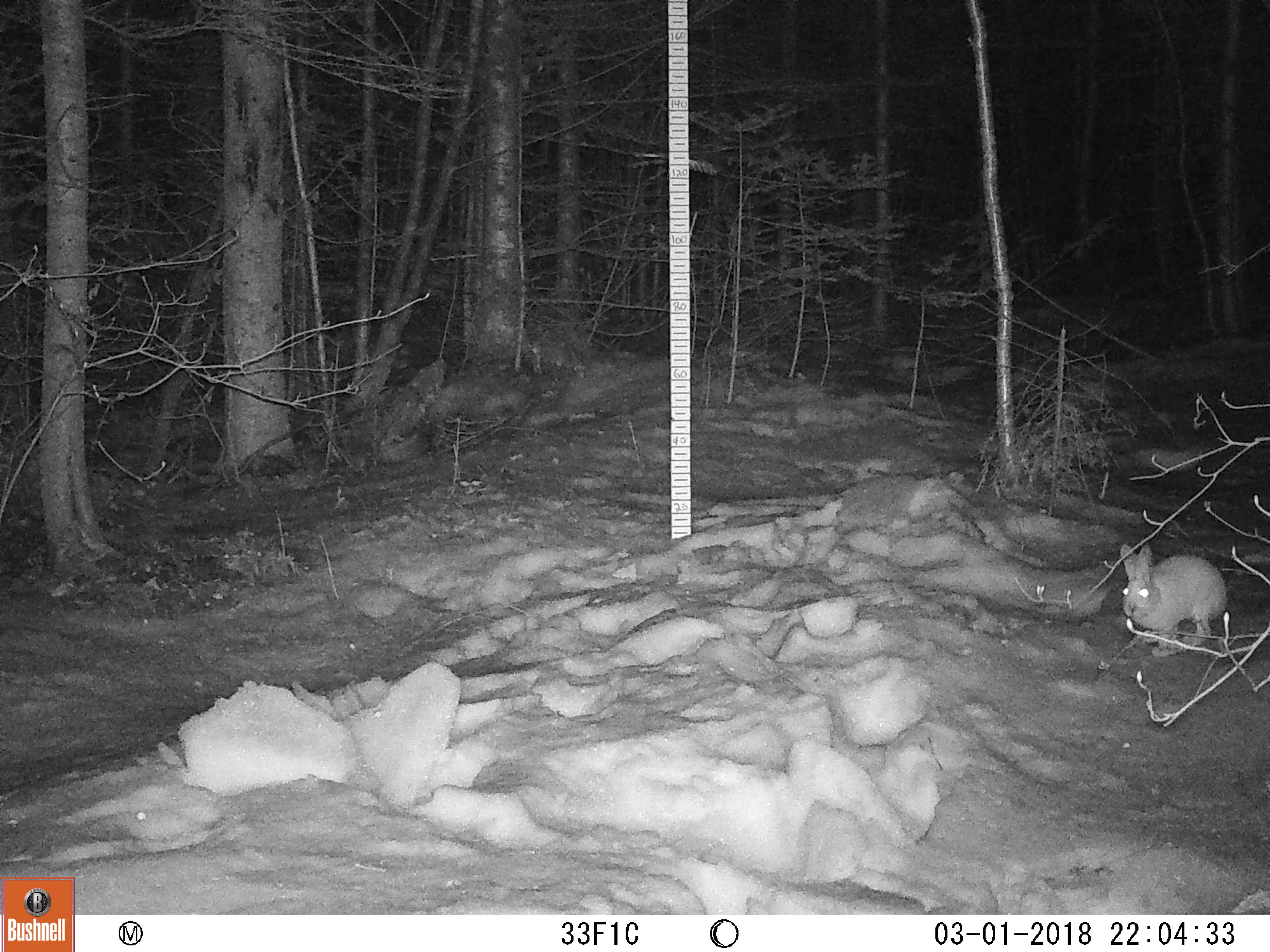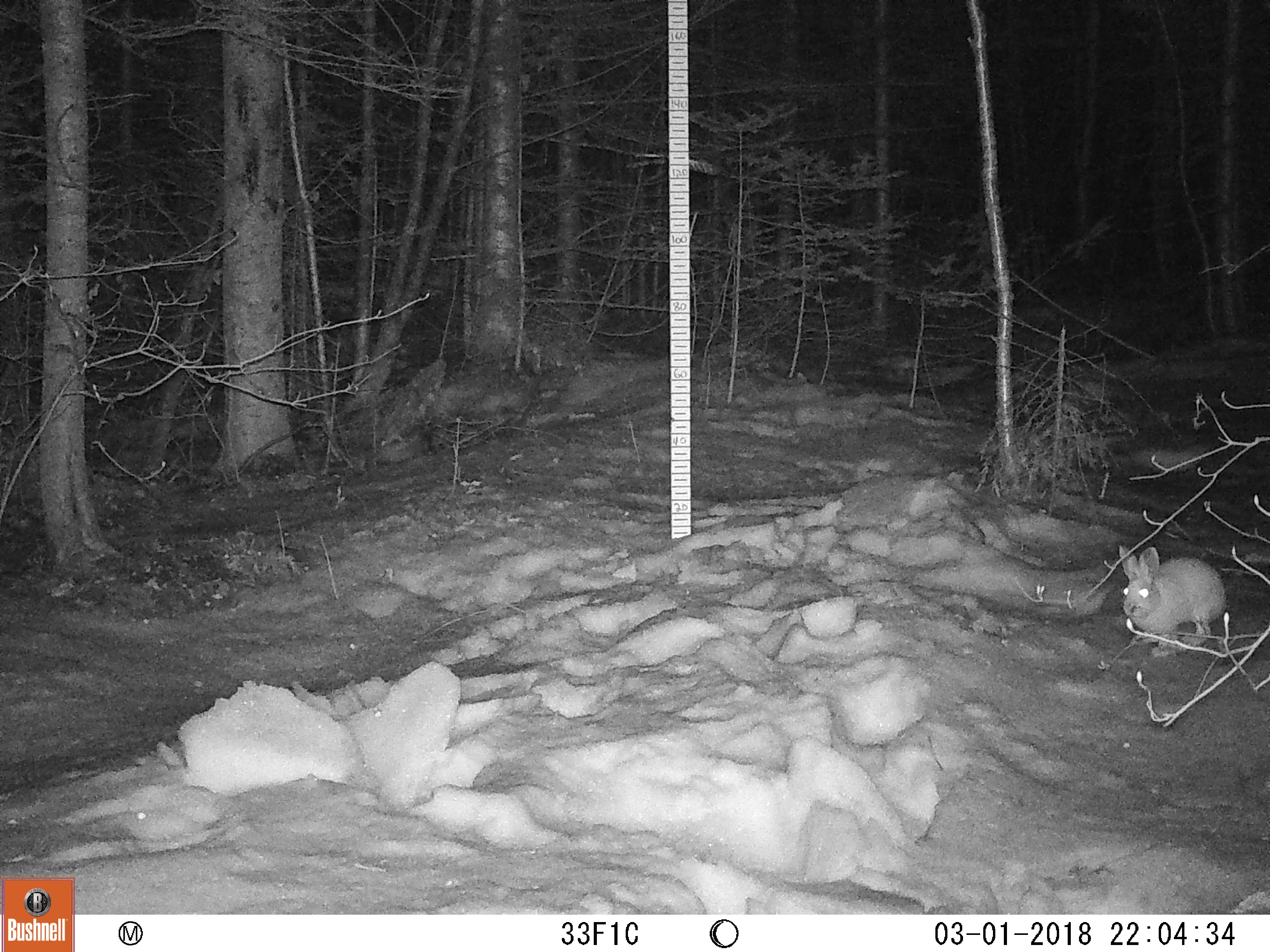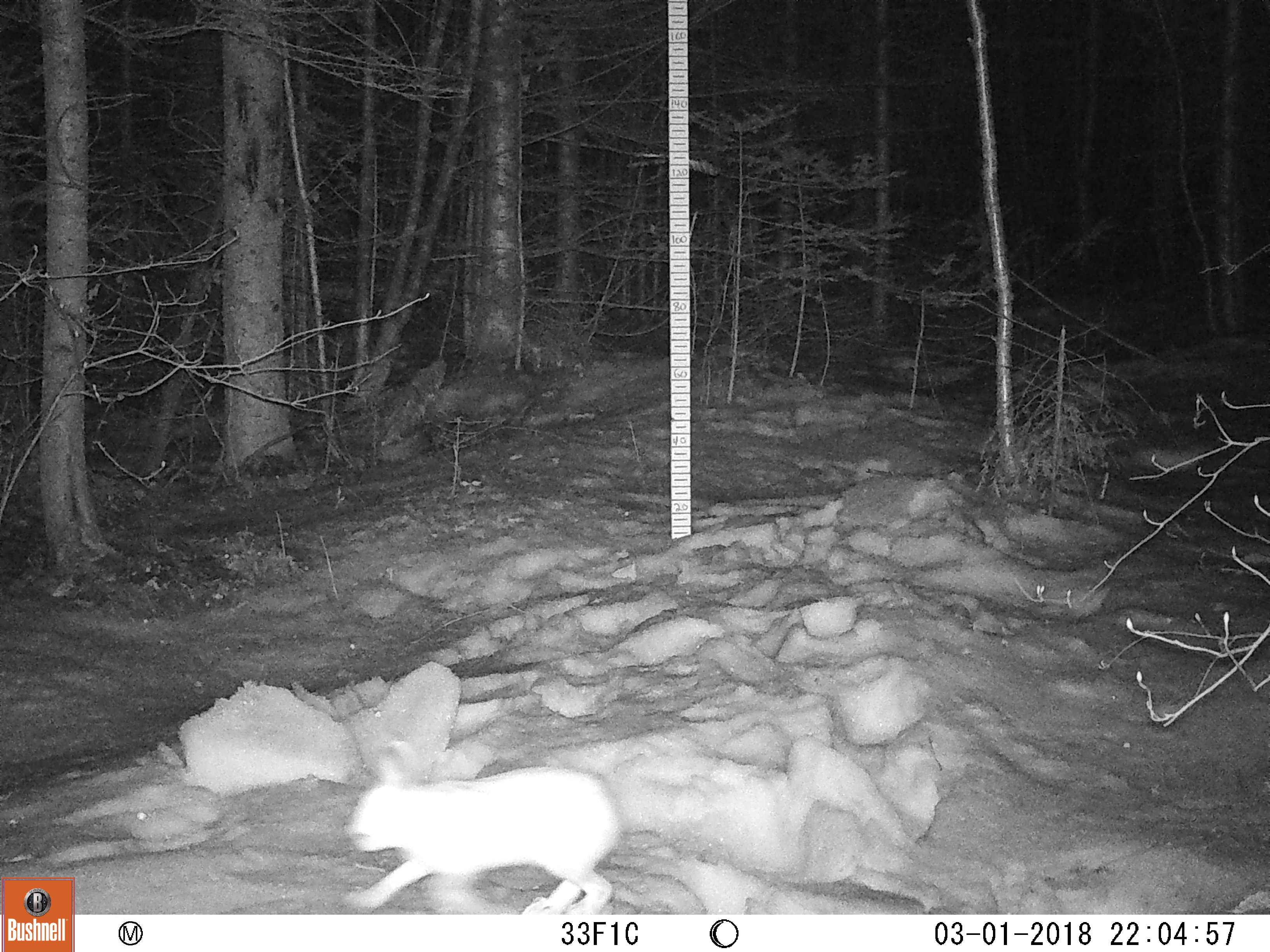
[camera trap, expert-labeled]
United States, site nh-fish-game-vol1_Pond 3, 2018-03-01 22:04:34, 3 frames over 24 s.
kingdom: Animalia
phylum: Chordata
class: Mammalia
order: Lagomorpha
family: Leporidae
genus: Lepus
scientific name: Lepus americanus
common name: snowshoe hare